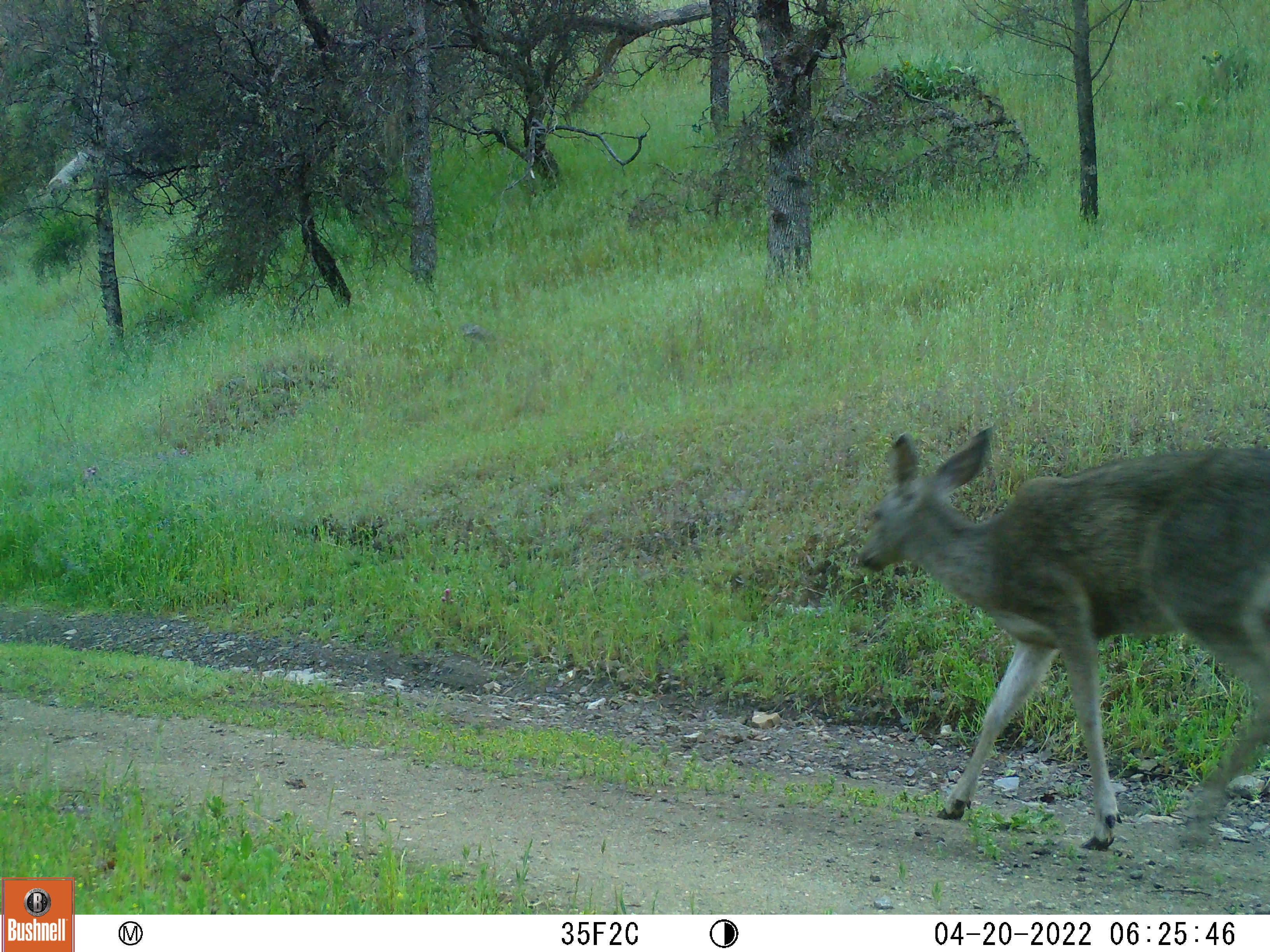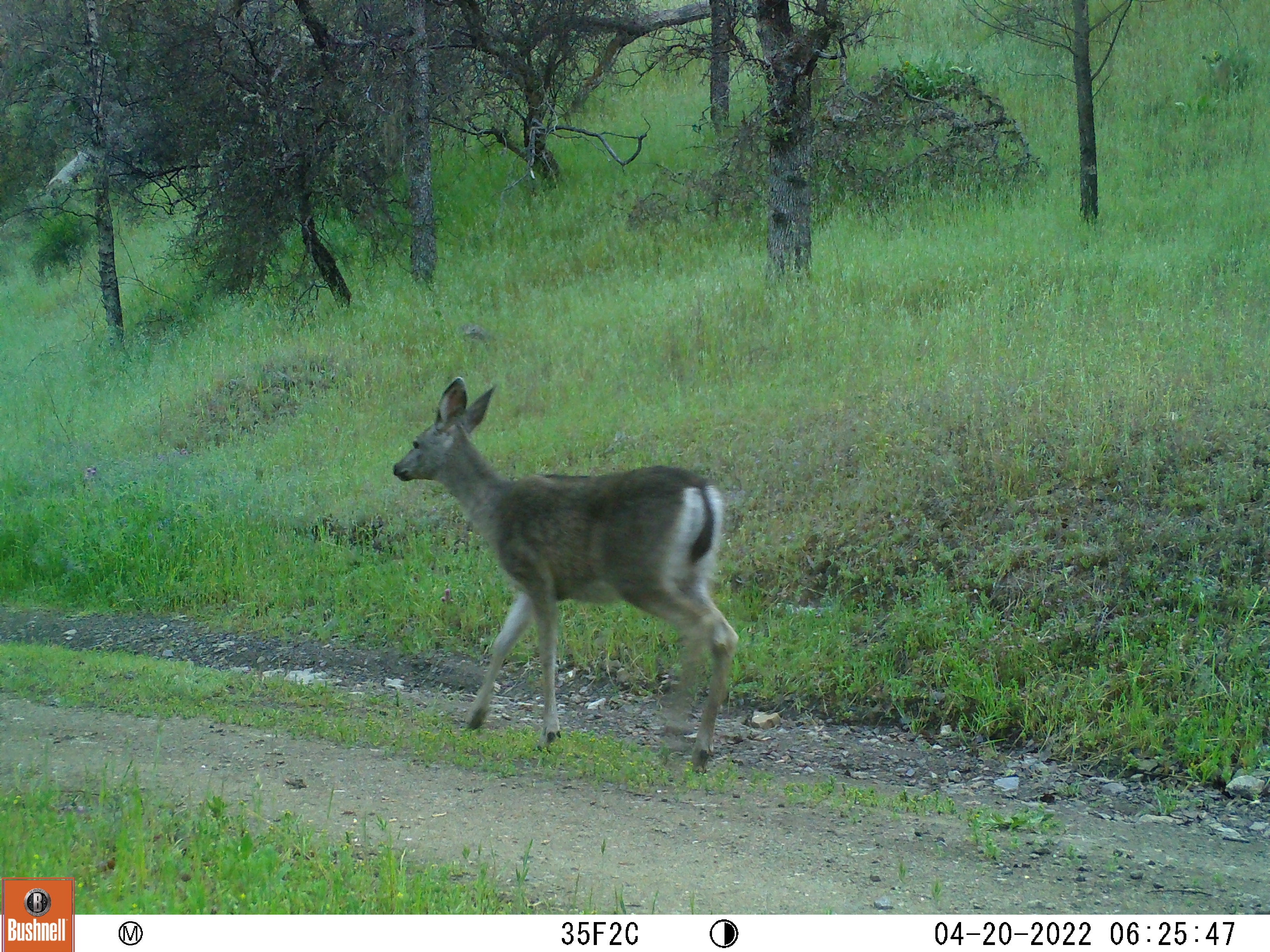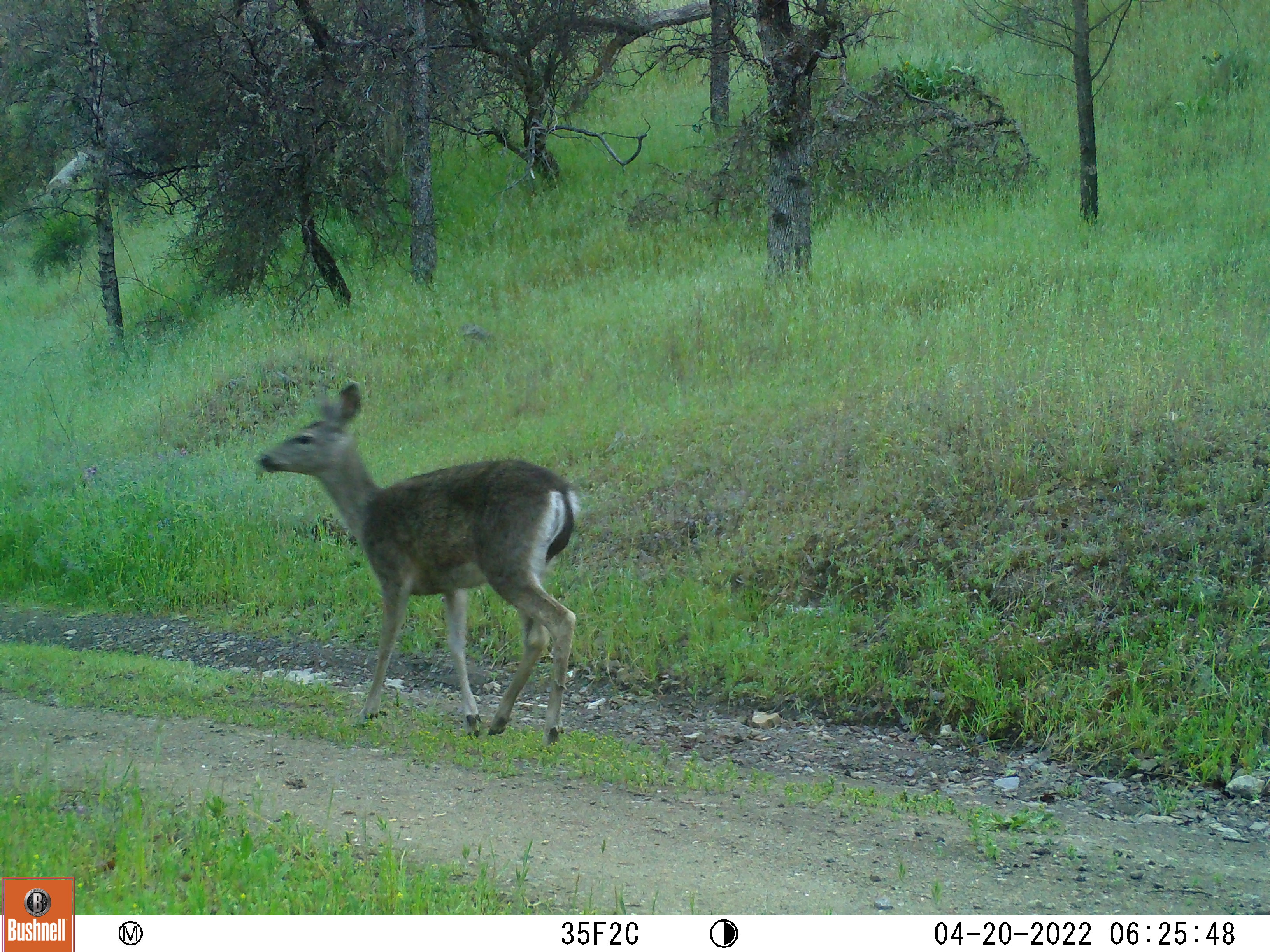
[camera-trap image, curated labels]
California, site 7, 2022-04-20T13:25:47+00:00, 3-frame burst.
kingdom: Animalia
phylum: Chordata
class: Mammalia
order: Artiodactyla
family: Cervidae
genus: Odocoileus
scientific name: Odocoileus hemionus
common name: mule deer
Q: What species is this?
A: Mule deer (Odocoileus hemionus).